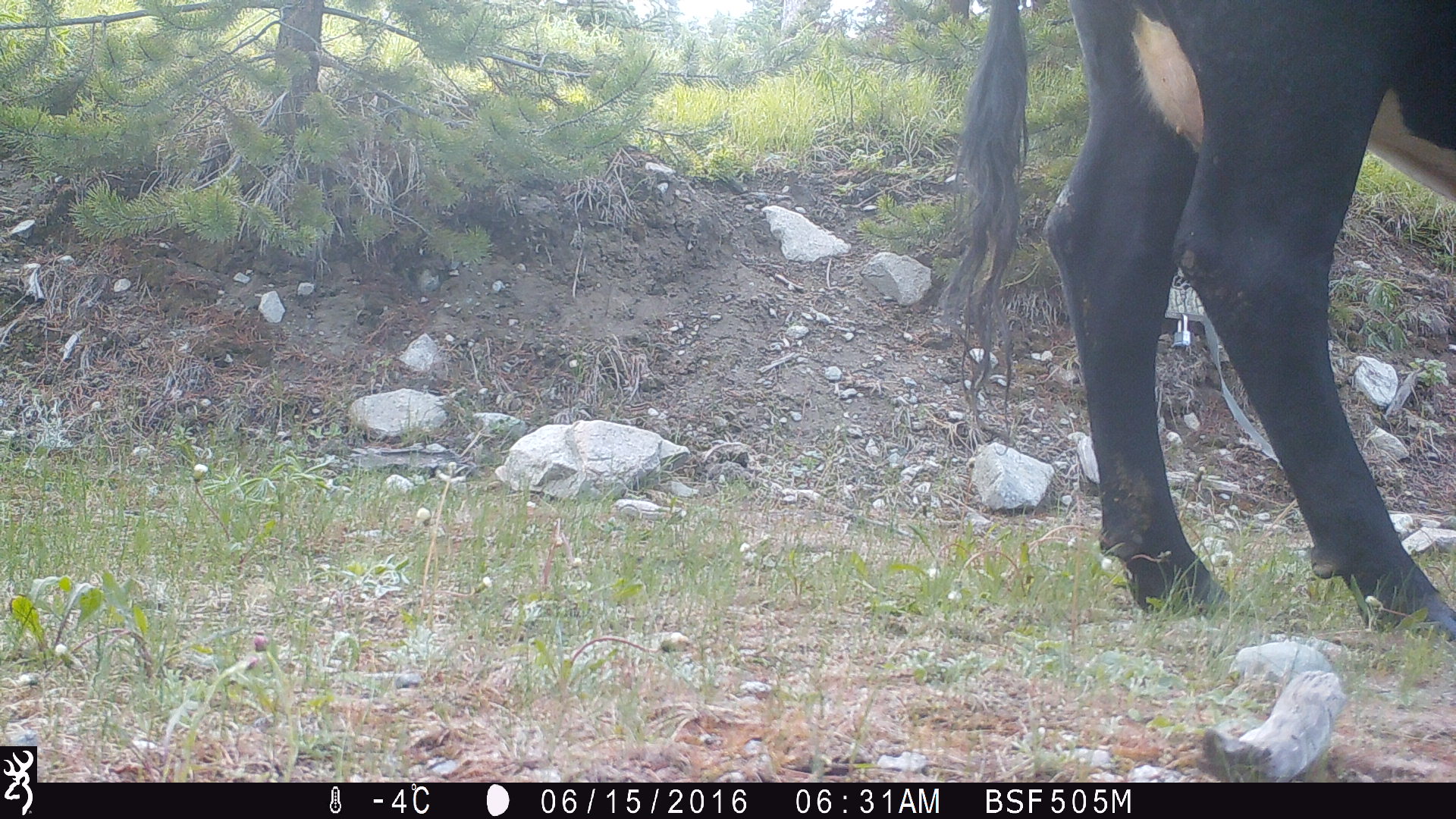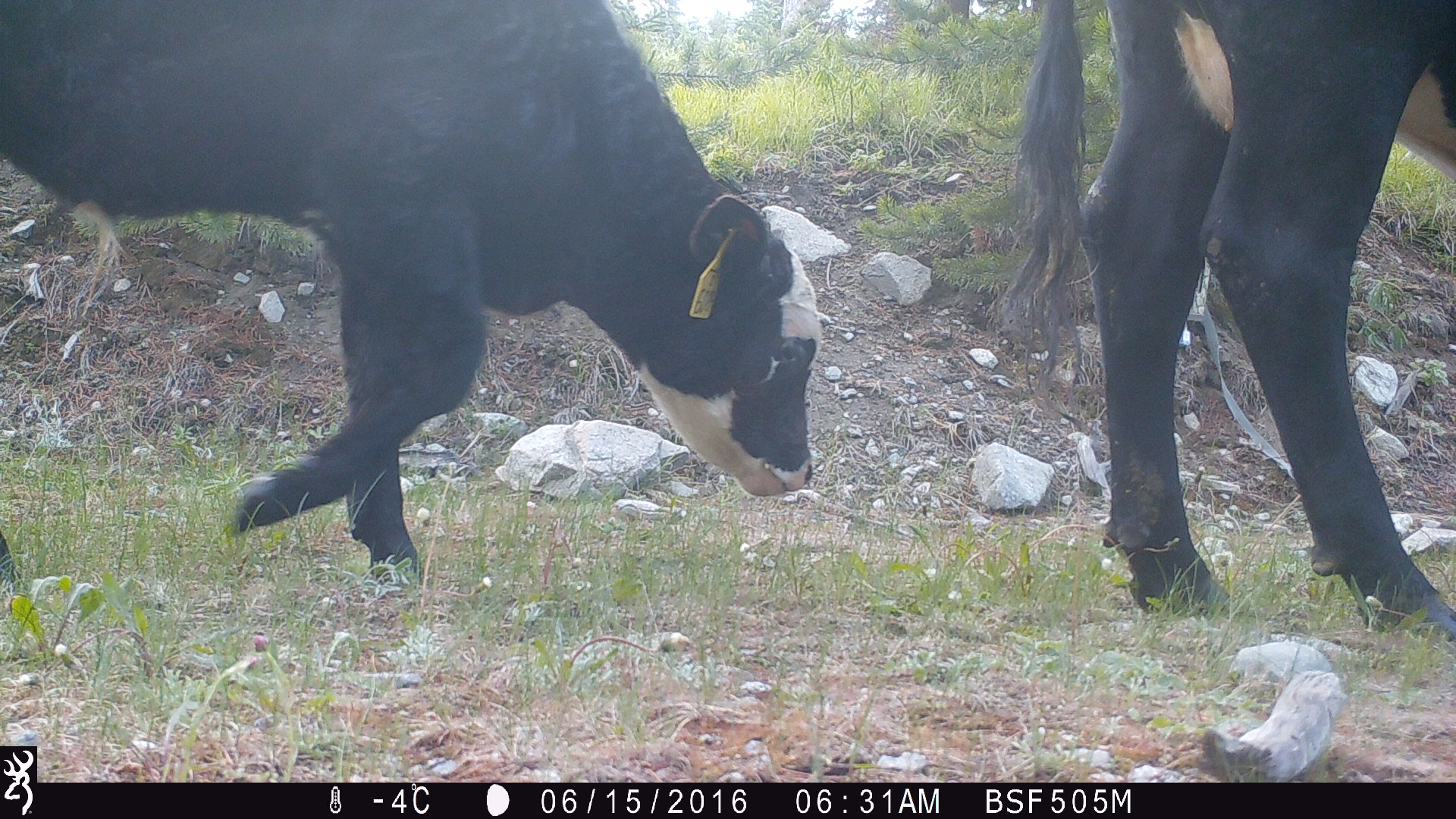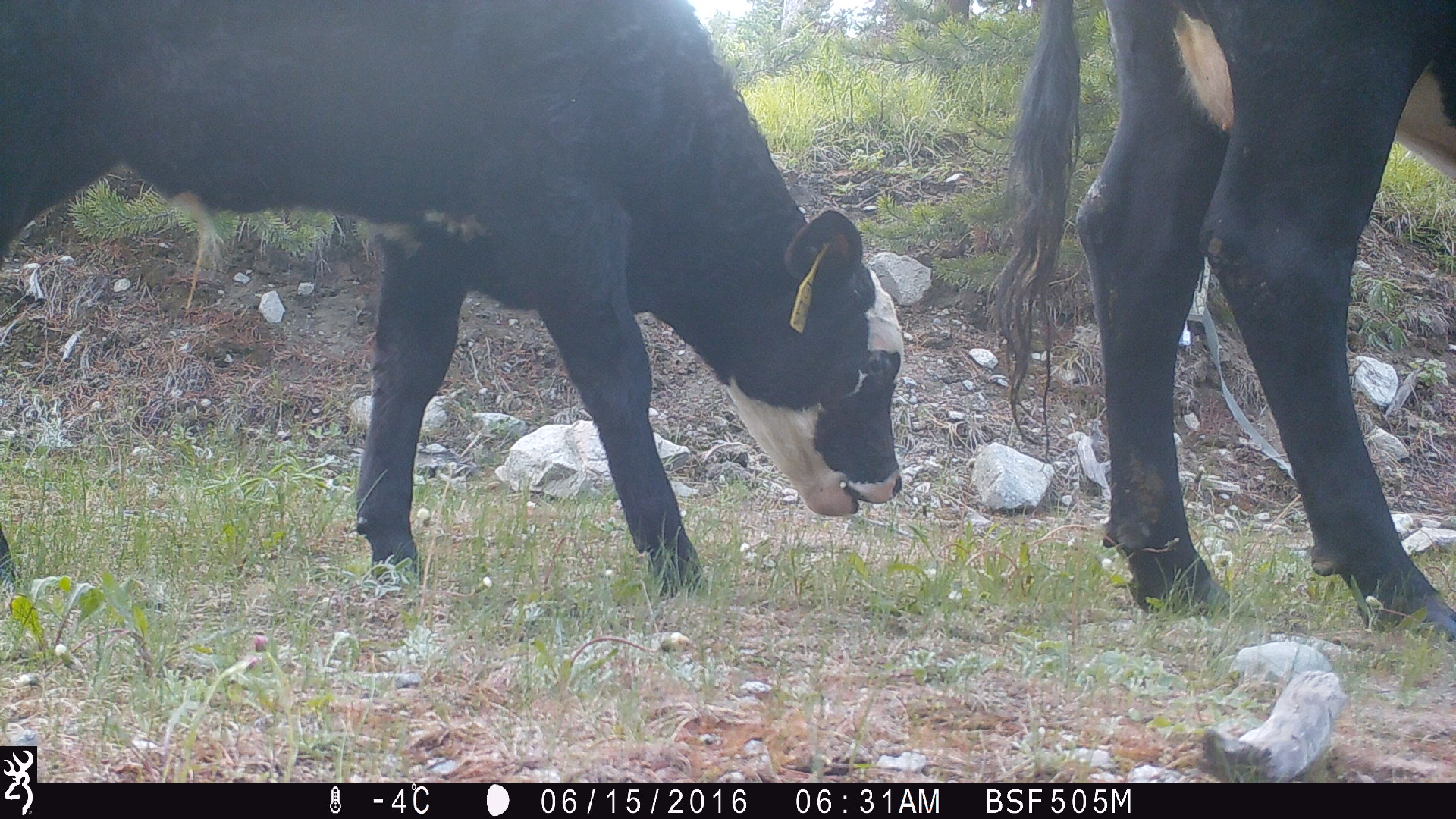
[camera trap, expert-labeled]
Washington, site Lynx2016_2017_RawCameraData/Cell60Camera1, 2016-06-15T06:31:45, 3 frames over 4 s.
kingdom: Animalia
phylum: Chordata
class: Mammalia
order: Artiodactyla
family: Bovidae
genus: Bos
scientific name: Bos taurus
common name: domestic cattle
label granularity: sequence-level